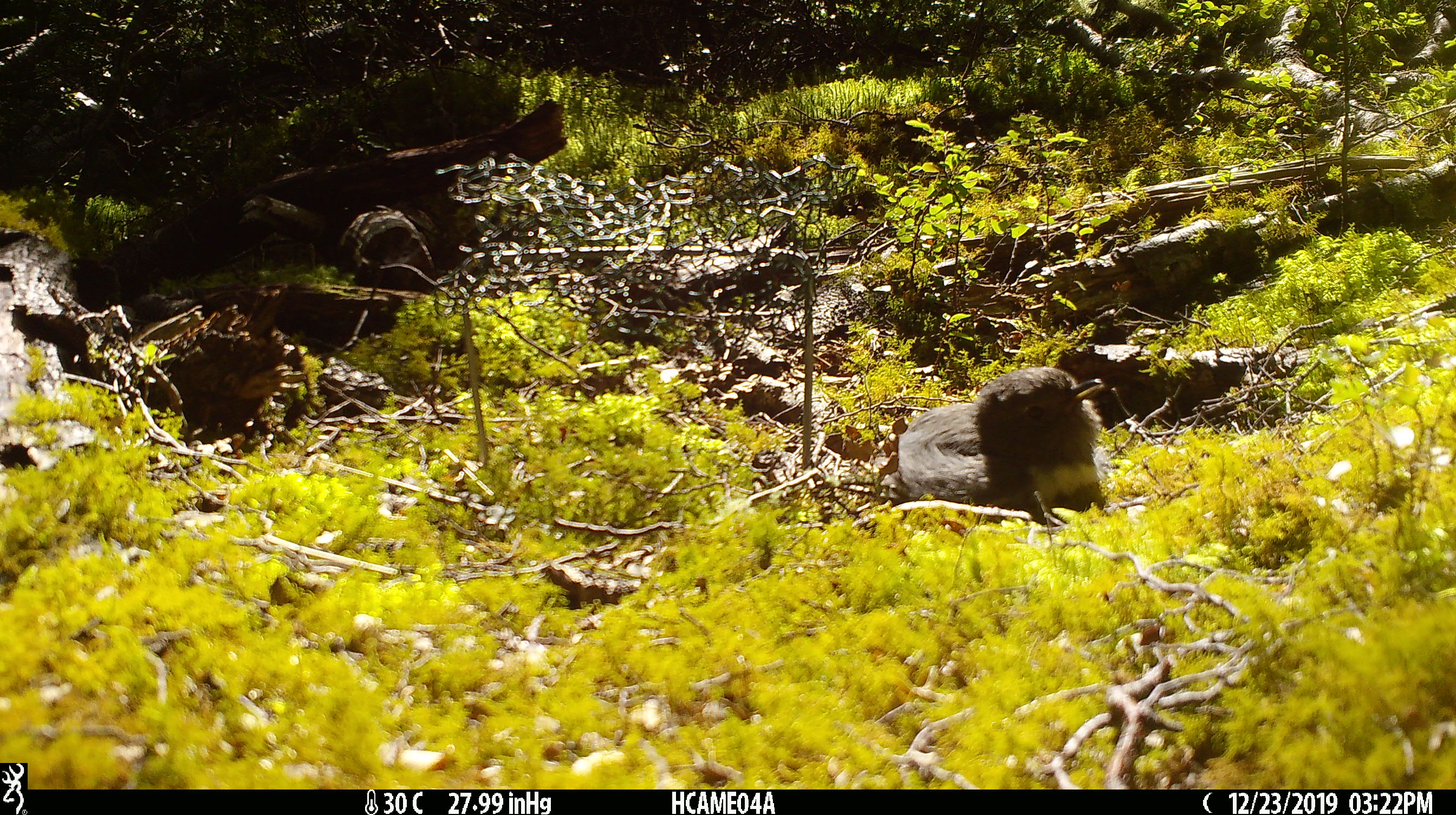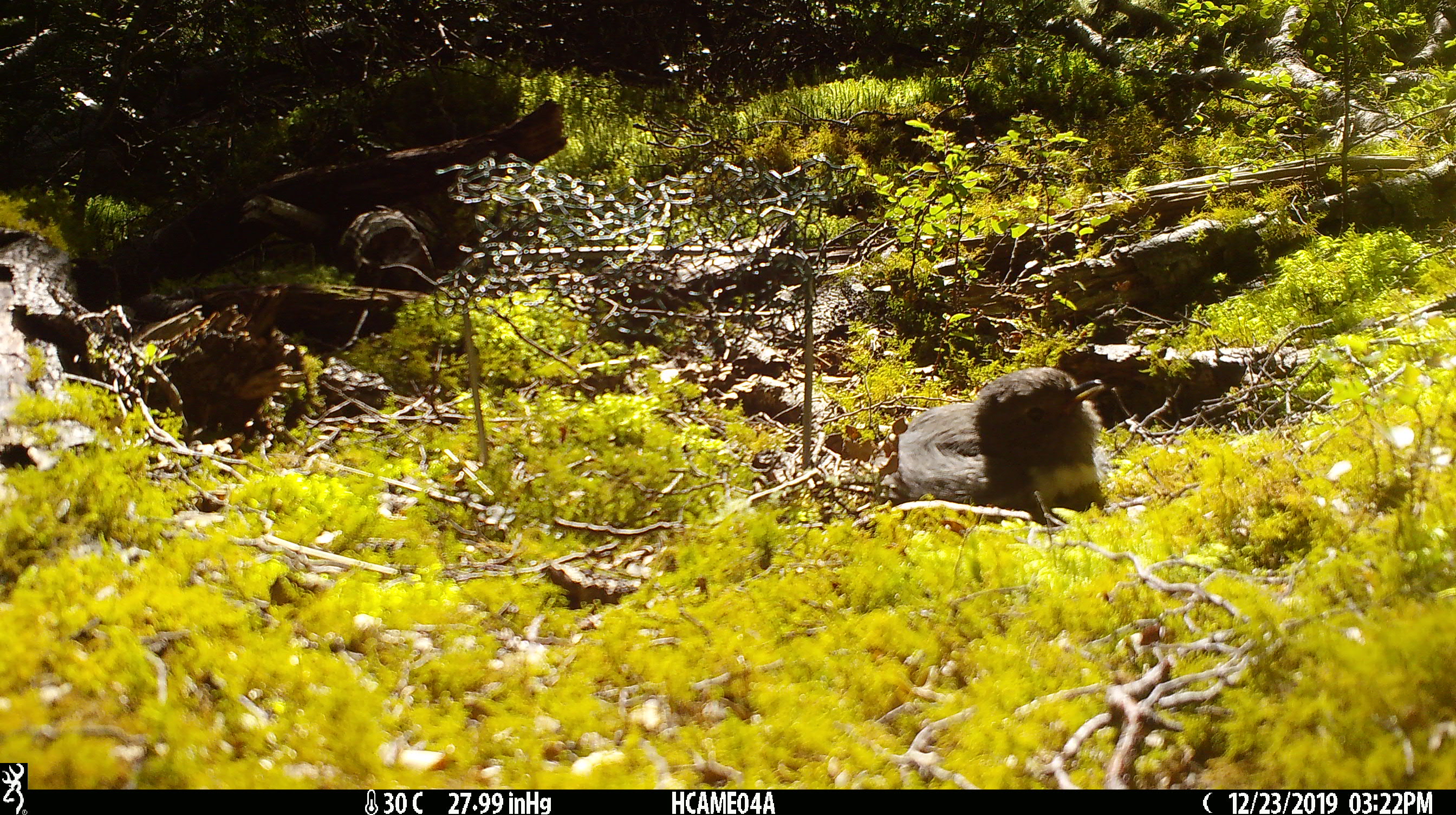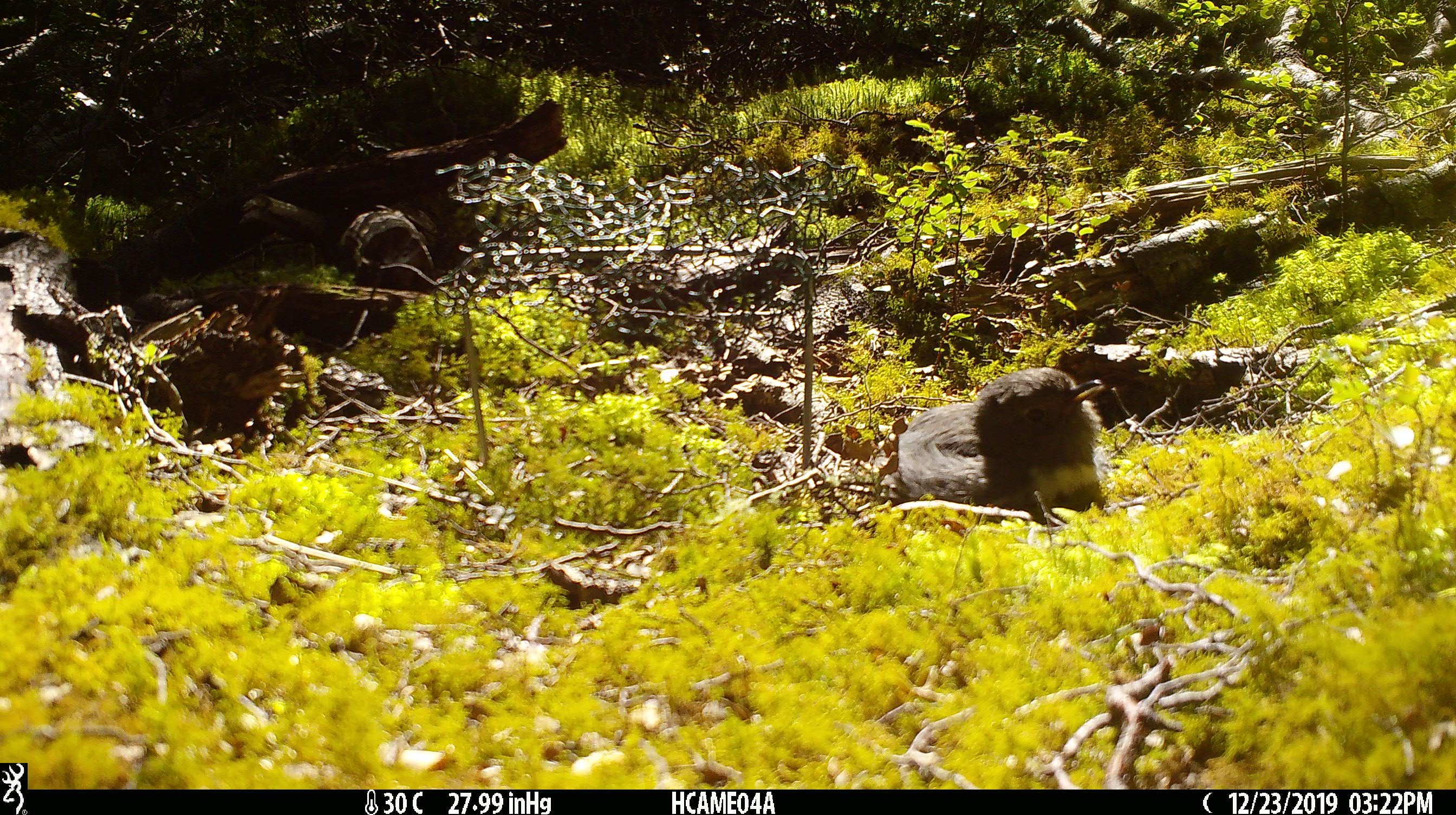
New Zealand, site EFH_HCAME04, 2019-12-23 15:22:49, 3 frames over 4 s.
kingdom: Animalia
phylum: Chordata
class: Aves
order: Passeriformes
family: Petroicidae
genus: Petroica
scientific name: Petroica australis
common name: new zealand robin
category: robin